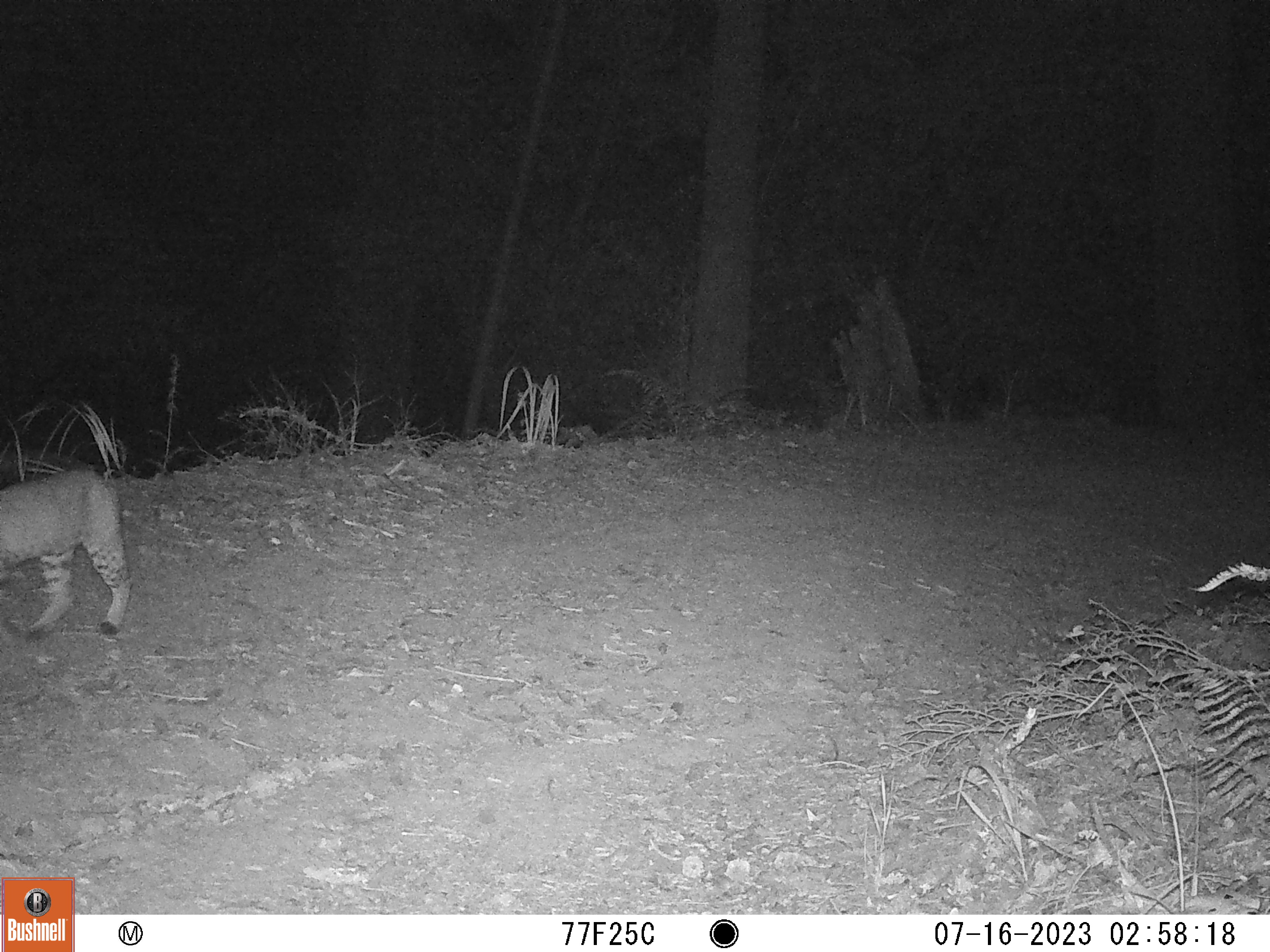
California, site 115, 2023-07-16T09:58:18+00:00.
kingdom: Animalia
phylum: Chordata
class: Mammalia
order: Carnivora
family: Felidae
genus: Lynx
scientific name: Lynx rufus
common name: bobcat